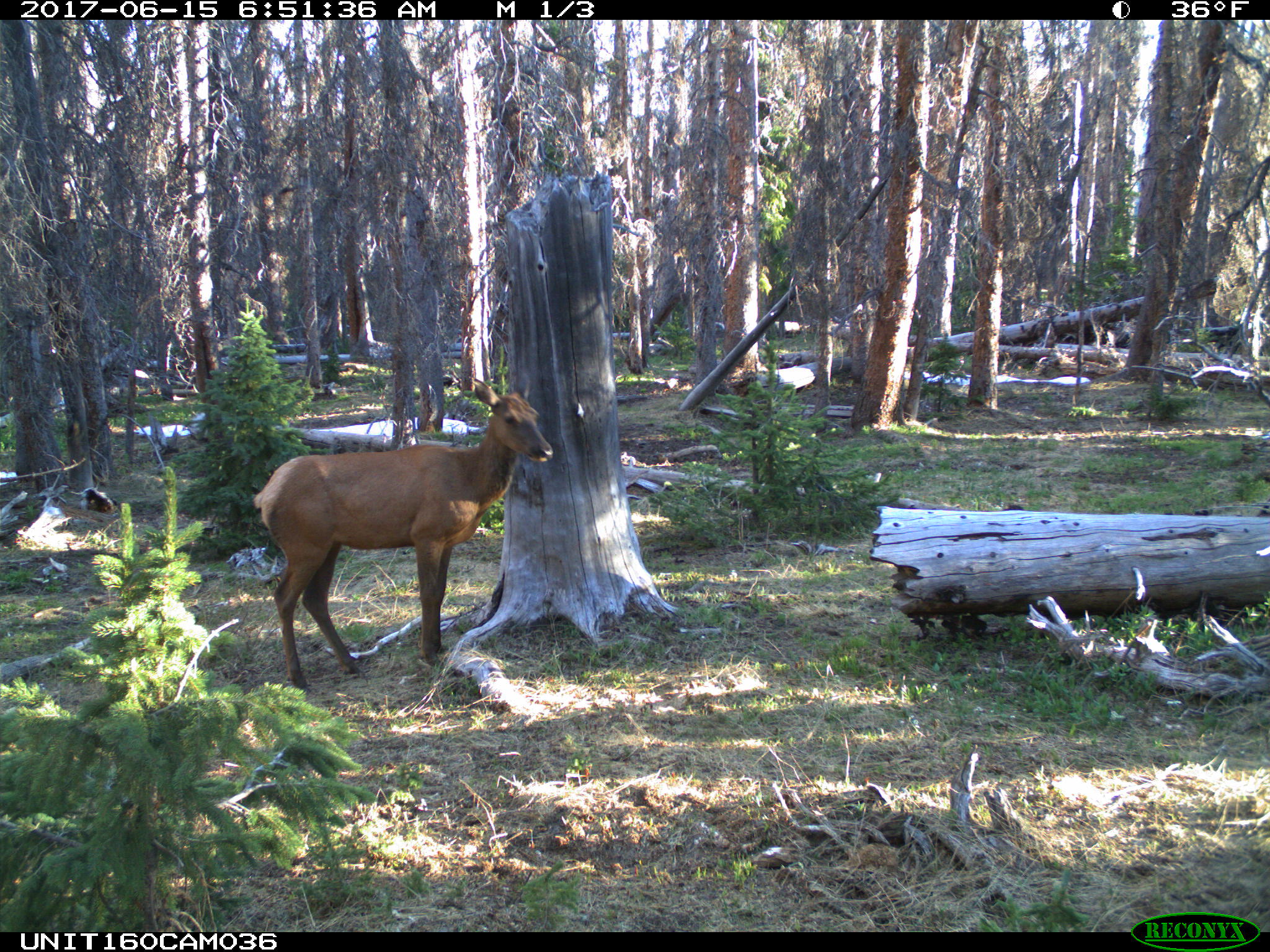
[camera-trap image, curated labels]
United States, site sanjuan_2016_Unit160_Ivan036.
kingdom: Animalia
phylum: Chordata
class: Mammalia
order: Artiodactyla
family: Cervidae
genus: Cervus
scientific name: Cervus elaphus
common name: red deer